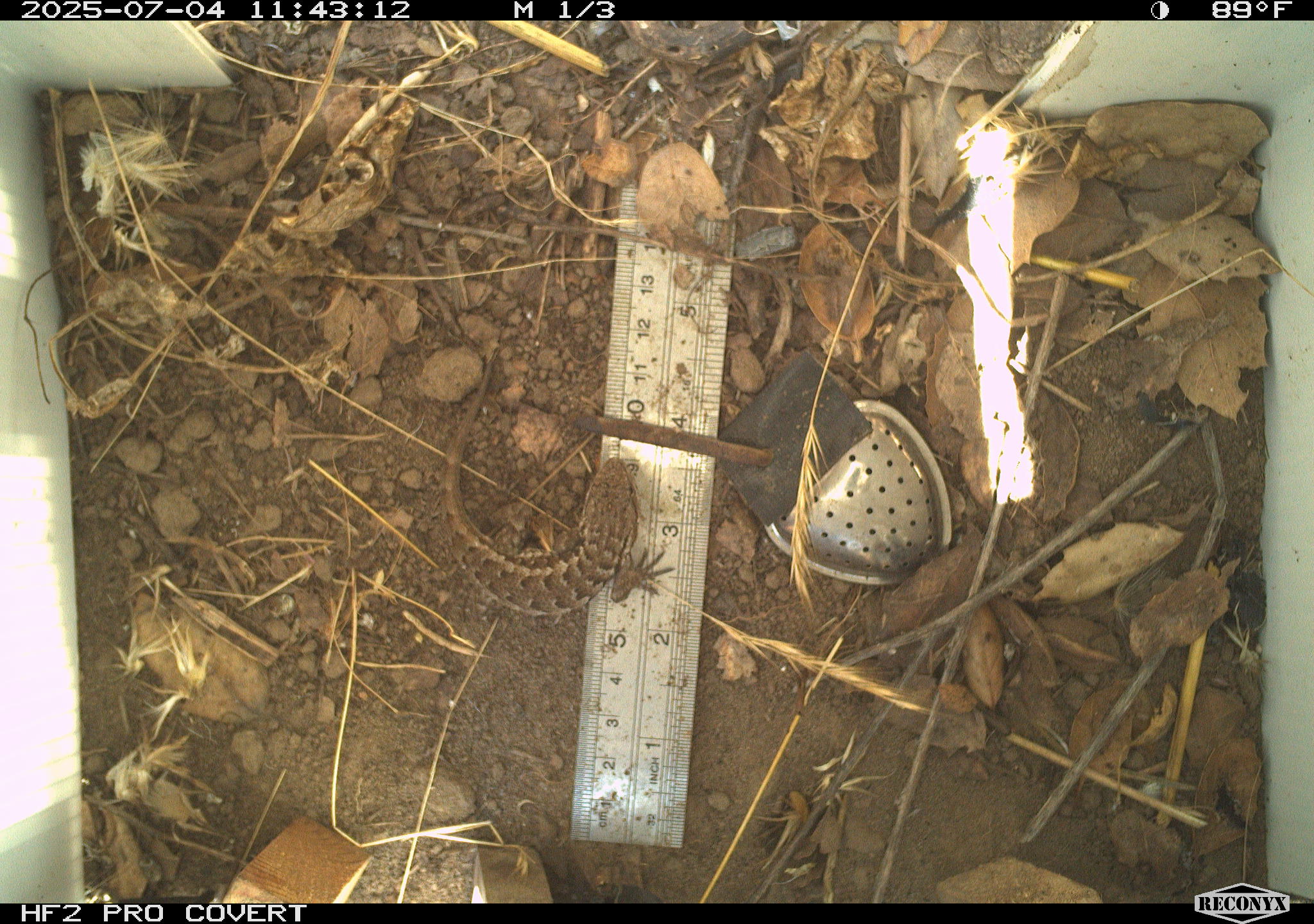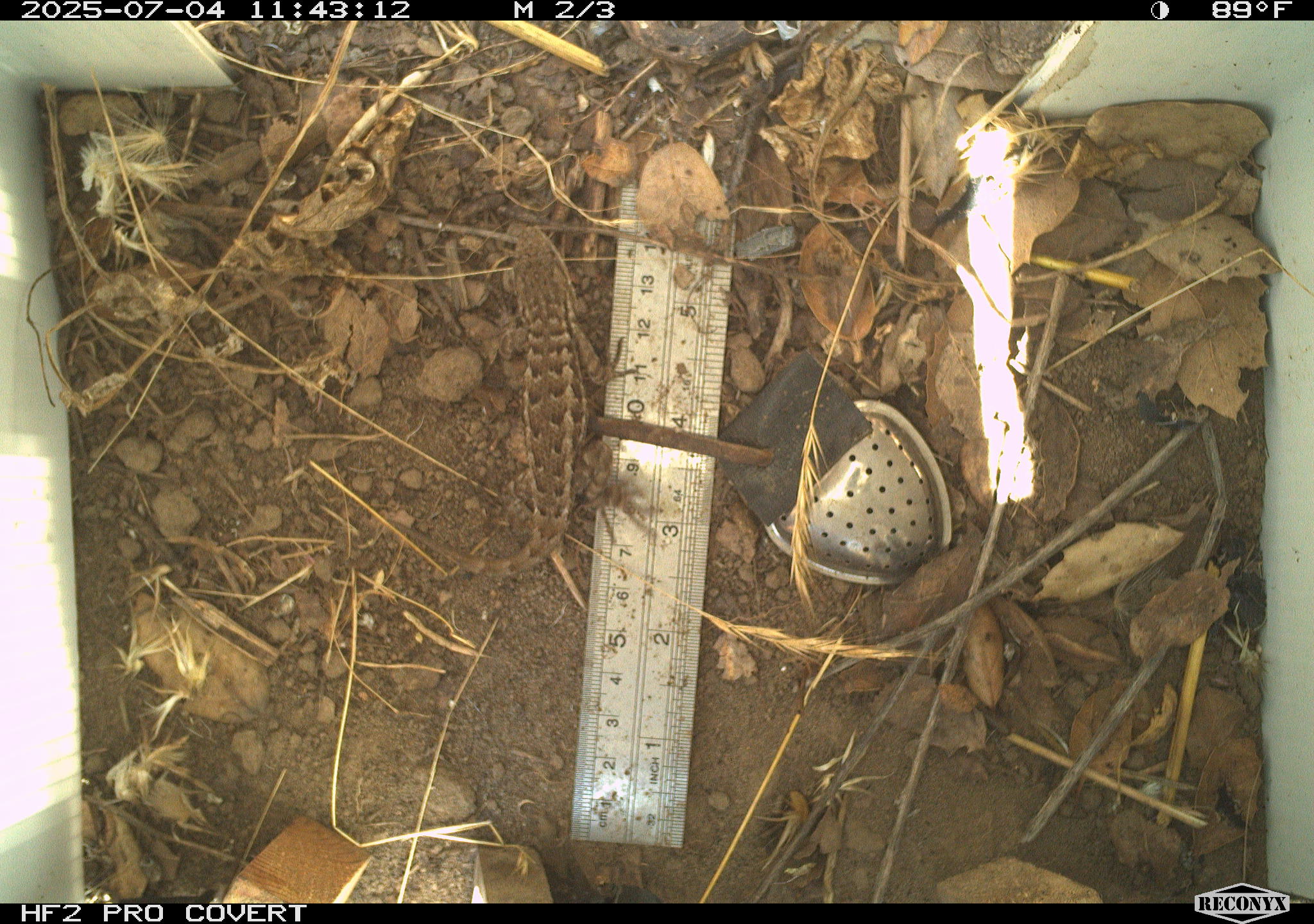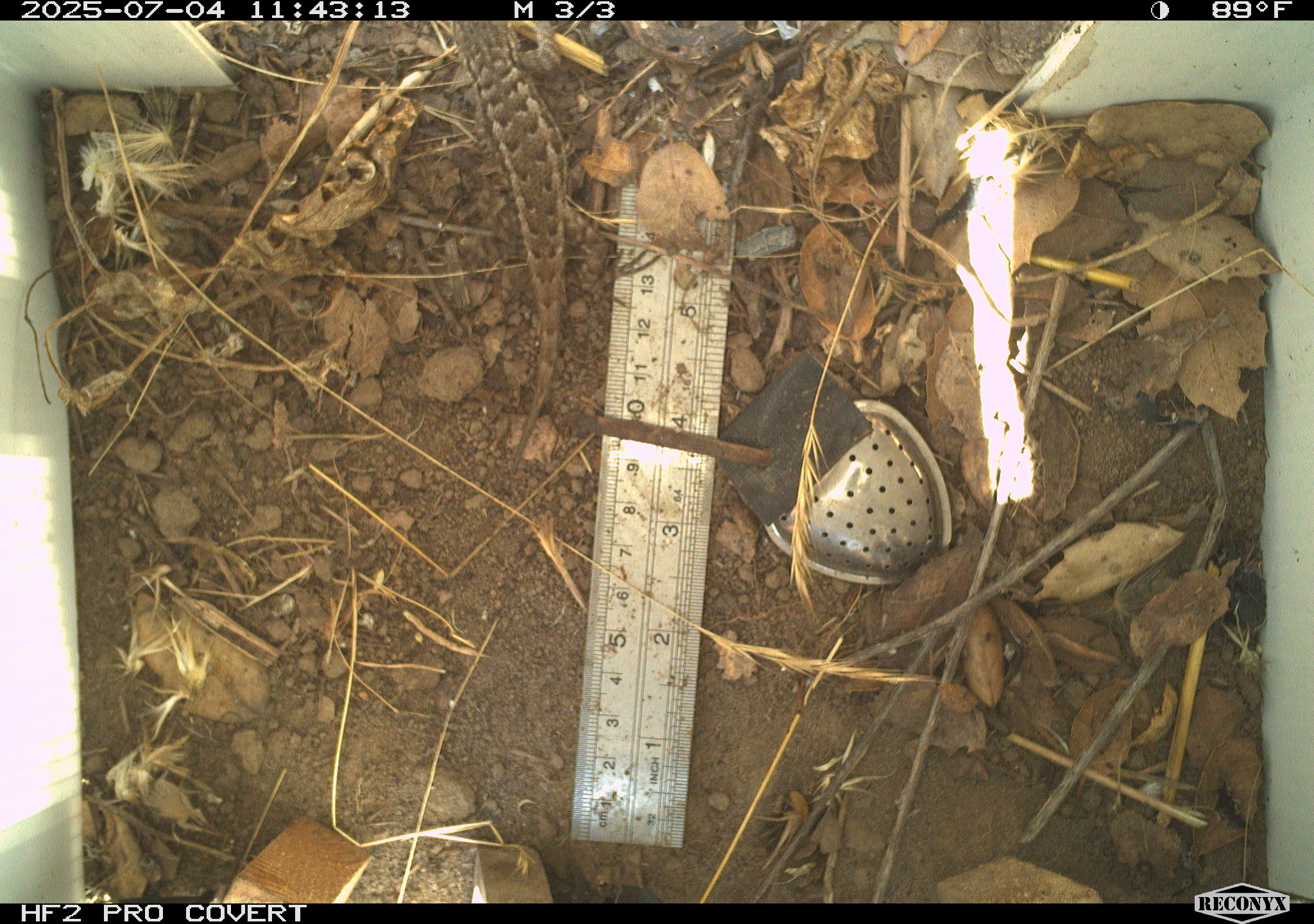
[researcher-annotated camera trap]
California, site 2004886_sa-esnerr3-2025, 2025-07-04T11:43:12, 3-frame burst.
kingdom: Animalia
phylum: Chordata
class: Reptilia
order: Squamata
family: Phrynosomatidae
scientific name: Phrynosomatidae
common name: north american spiny lizards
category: sceloporus/uta species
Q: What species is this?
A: Sceloporus/uta species (north american spiny lizards) (Phrynosomatidae).